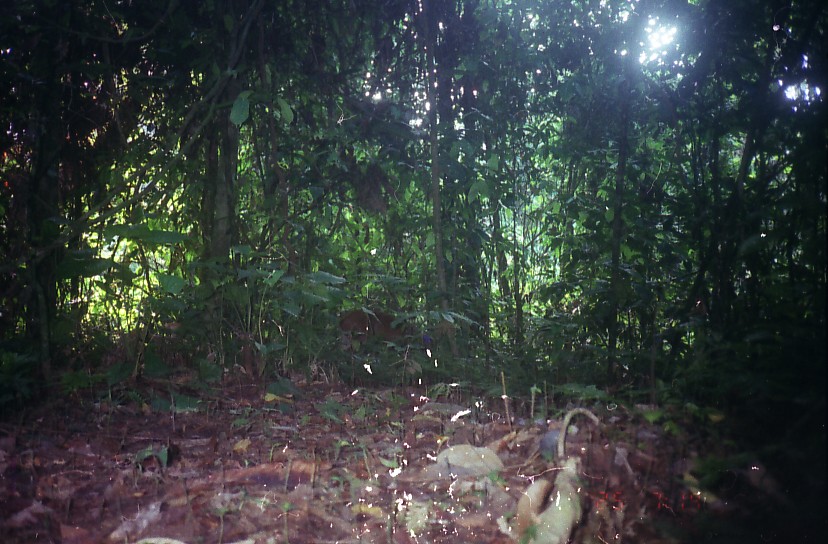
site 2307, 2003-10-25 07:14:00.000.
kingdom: Animalia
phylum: Chordata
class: Mammalia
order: Artiodactyla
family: Cervidae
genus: Muntiacus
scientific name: Muntiacus muntjak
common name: southern red muntjac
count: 1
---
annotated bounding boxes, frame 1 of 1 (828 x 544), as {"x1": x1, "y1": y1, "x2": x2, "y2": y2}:
muntiacus muntjak: {"x1": 337, "y1": 306, "x2": 431, "y2": 352}